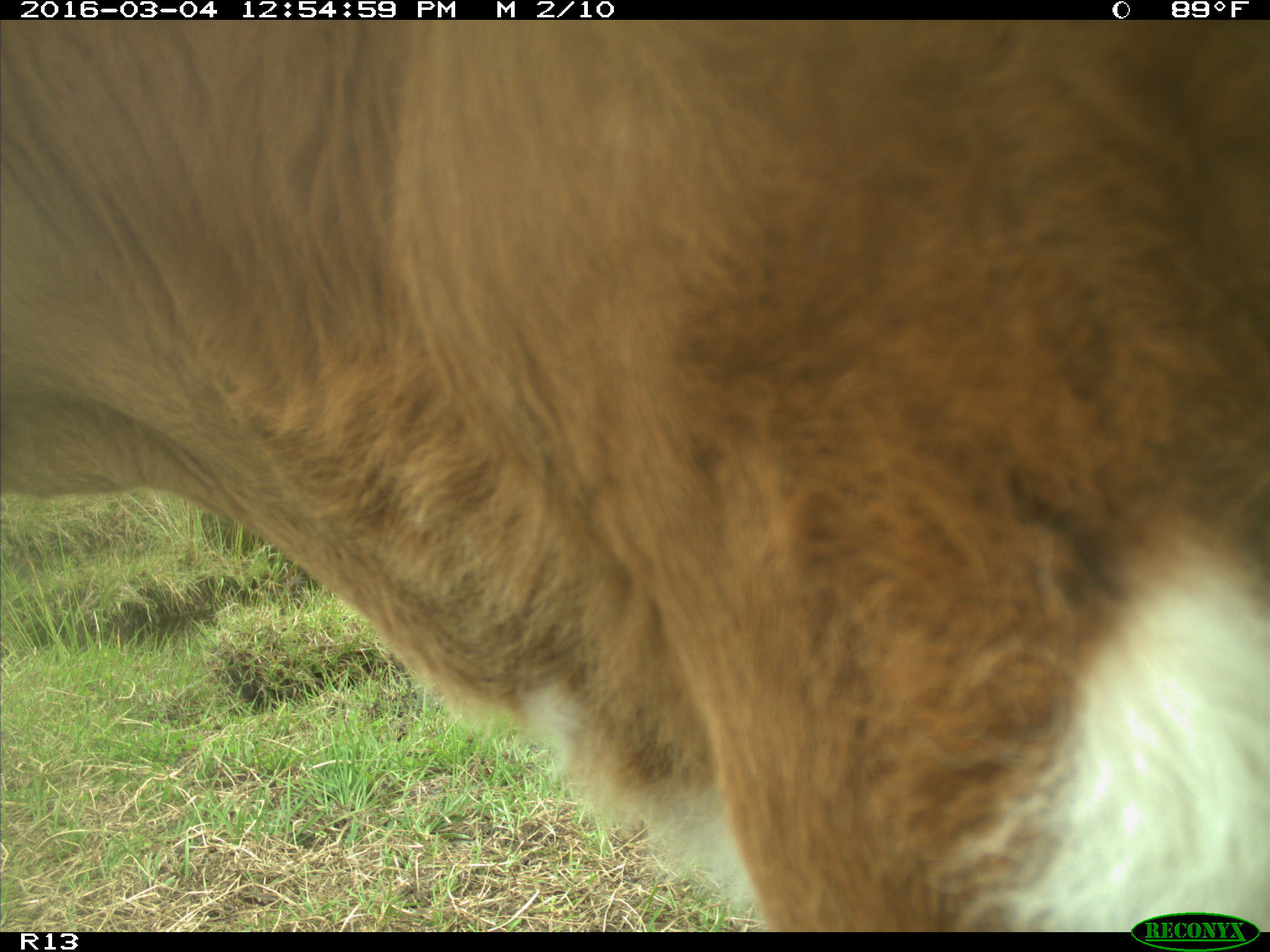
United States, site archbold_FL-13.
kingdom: Animalia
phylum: Chordata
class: Mammalia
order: Artiodactyla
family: Bovidae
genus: Bos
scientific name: Bos taurus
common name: domestic cow